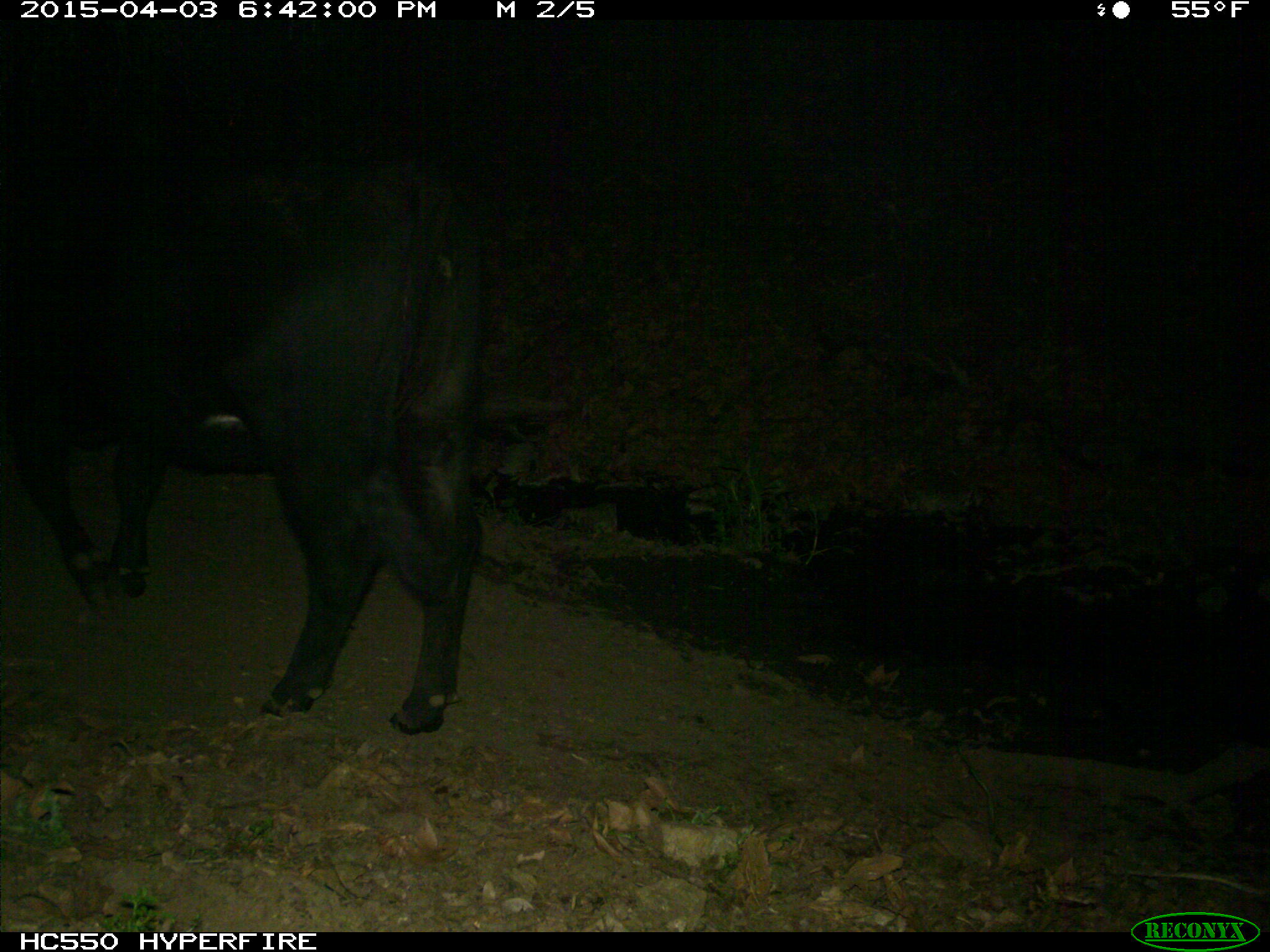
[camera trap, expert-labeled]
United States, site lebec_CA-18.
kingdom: Animalia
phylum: Chordata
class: Mammalia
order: Artiodactyla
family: Bovidae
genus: Bos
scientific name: Bos taurus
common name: domestic cow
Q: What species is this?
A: Bos taurus (domestic cow).